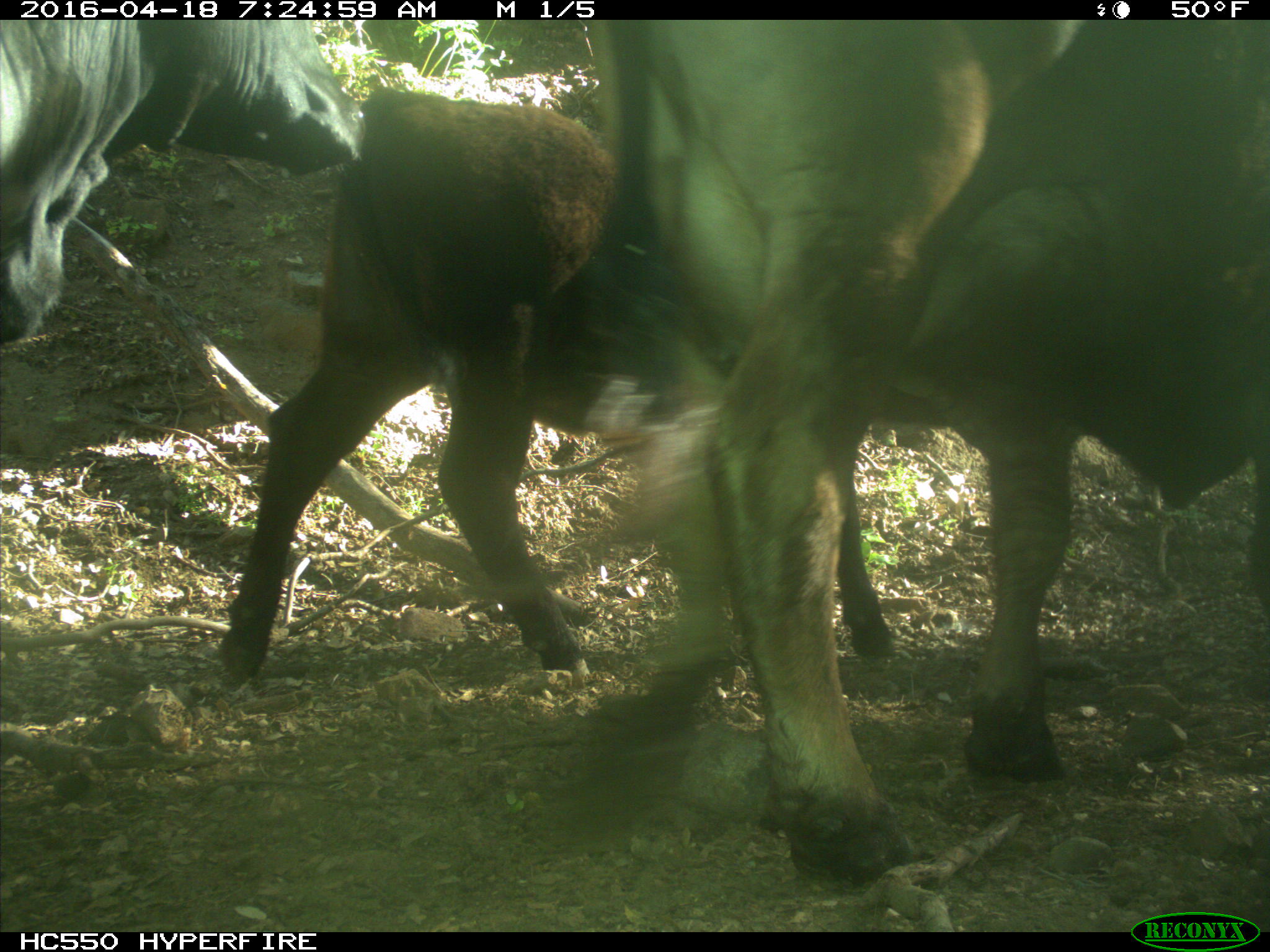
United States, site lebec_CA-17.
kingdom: Animalia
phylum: Chordata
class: Mammalia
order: Artiodactyla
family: Bovidae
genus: Bos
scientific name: Bos taurus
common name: domestic cow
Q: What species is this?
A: Bos taurus (domestic cow).